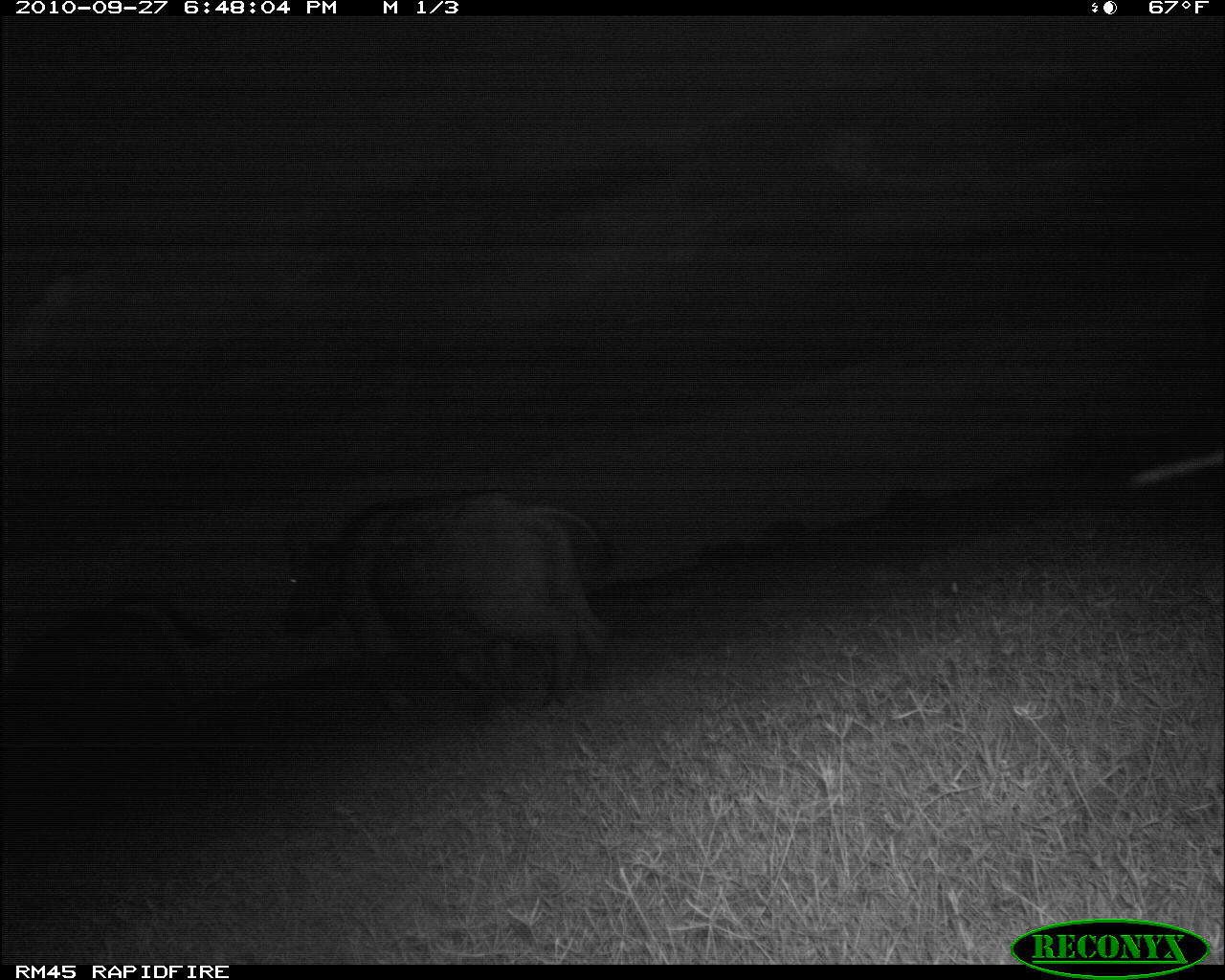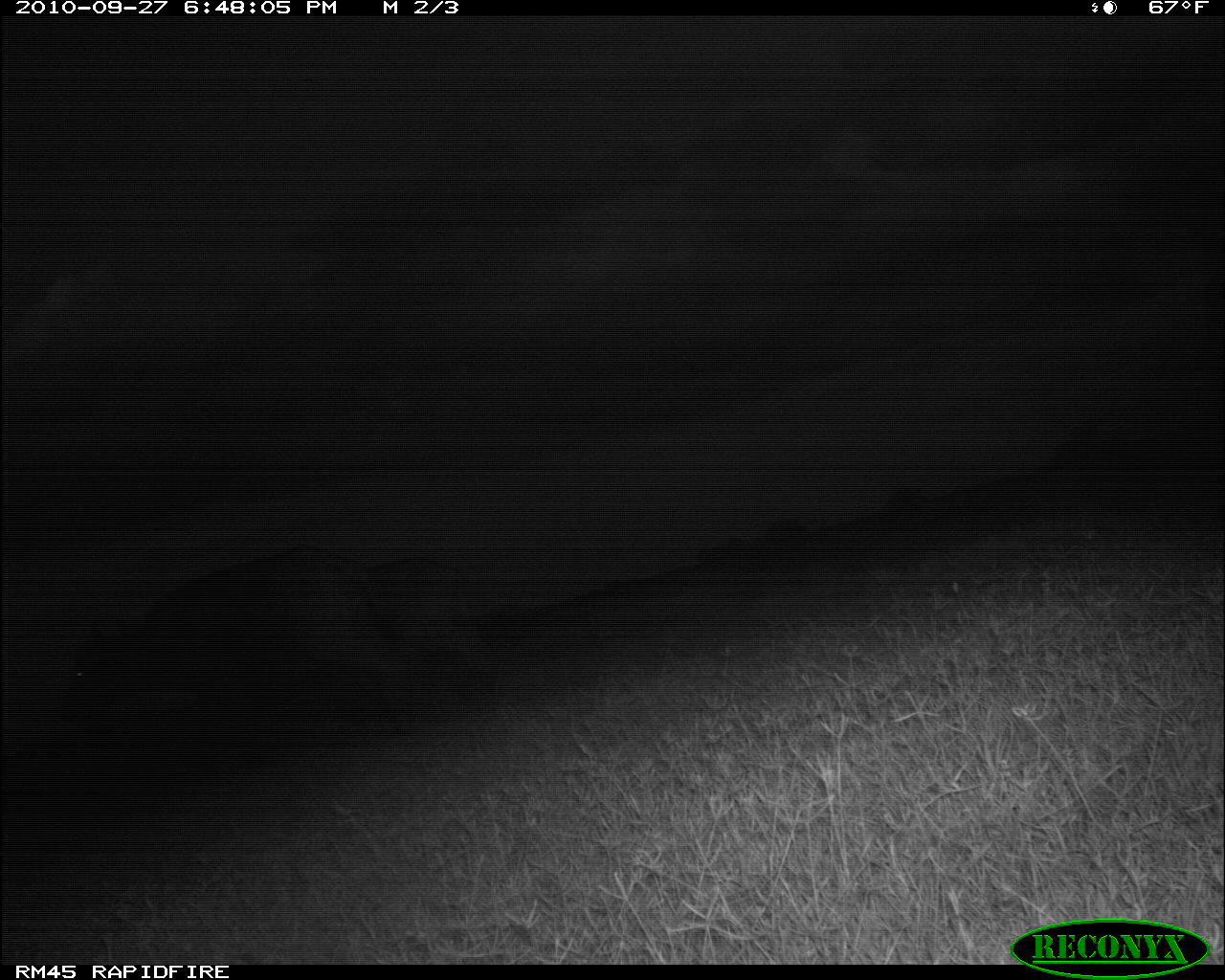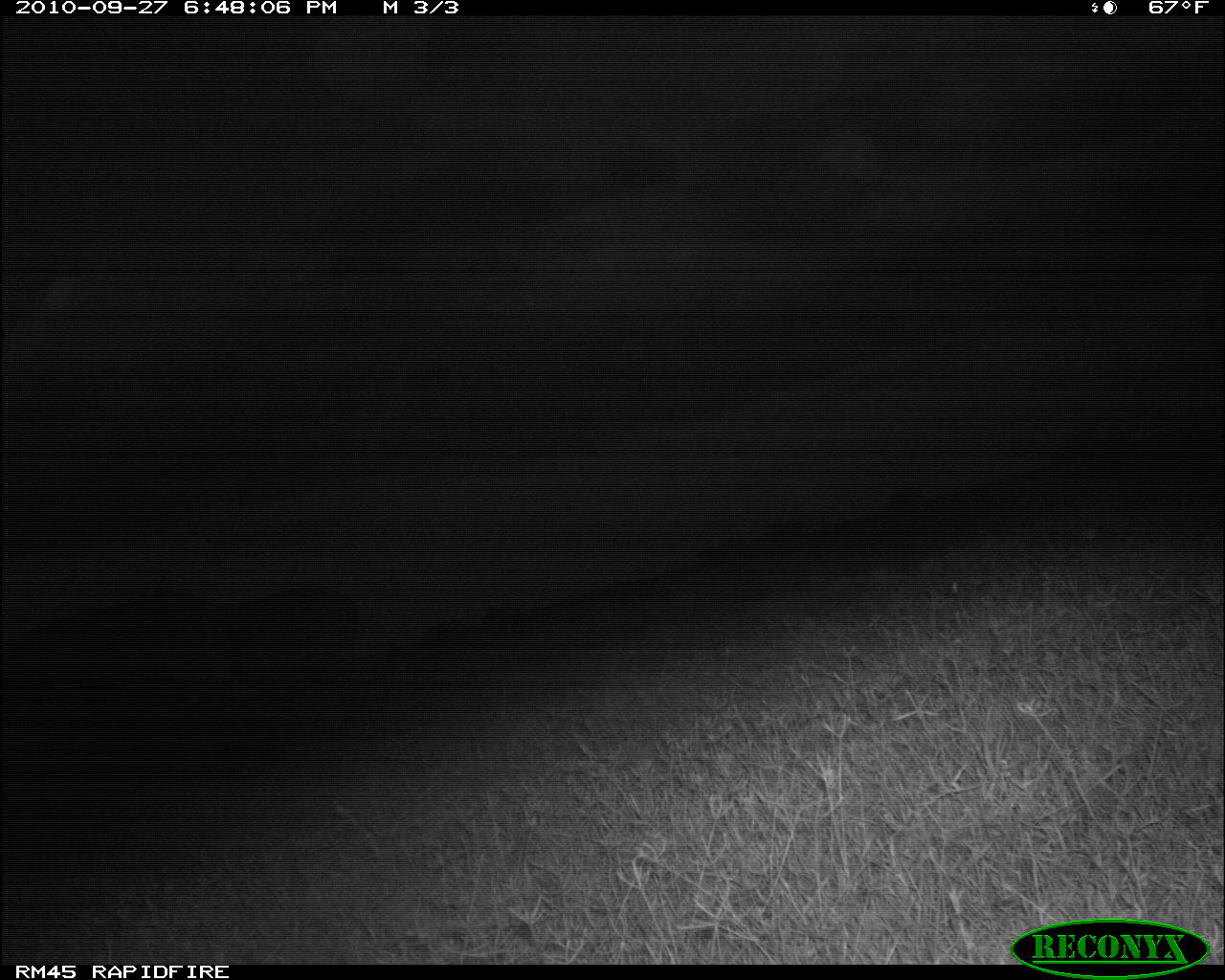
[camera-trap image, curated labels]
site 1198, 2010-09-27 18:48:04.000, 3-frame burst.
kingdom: Animalia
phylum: Chordata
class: Mammalia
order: Artiodactyla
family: Bovidae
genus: Syncerus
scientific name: Syncerus caffer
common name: african buffalo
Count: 5.